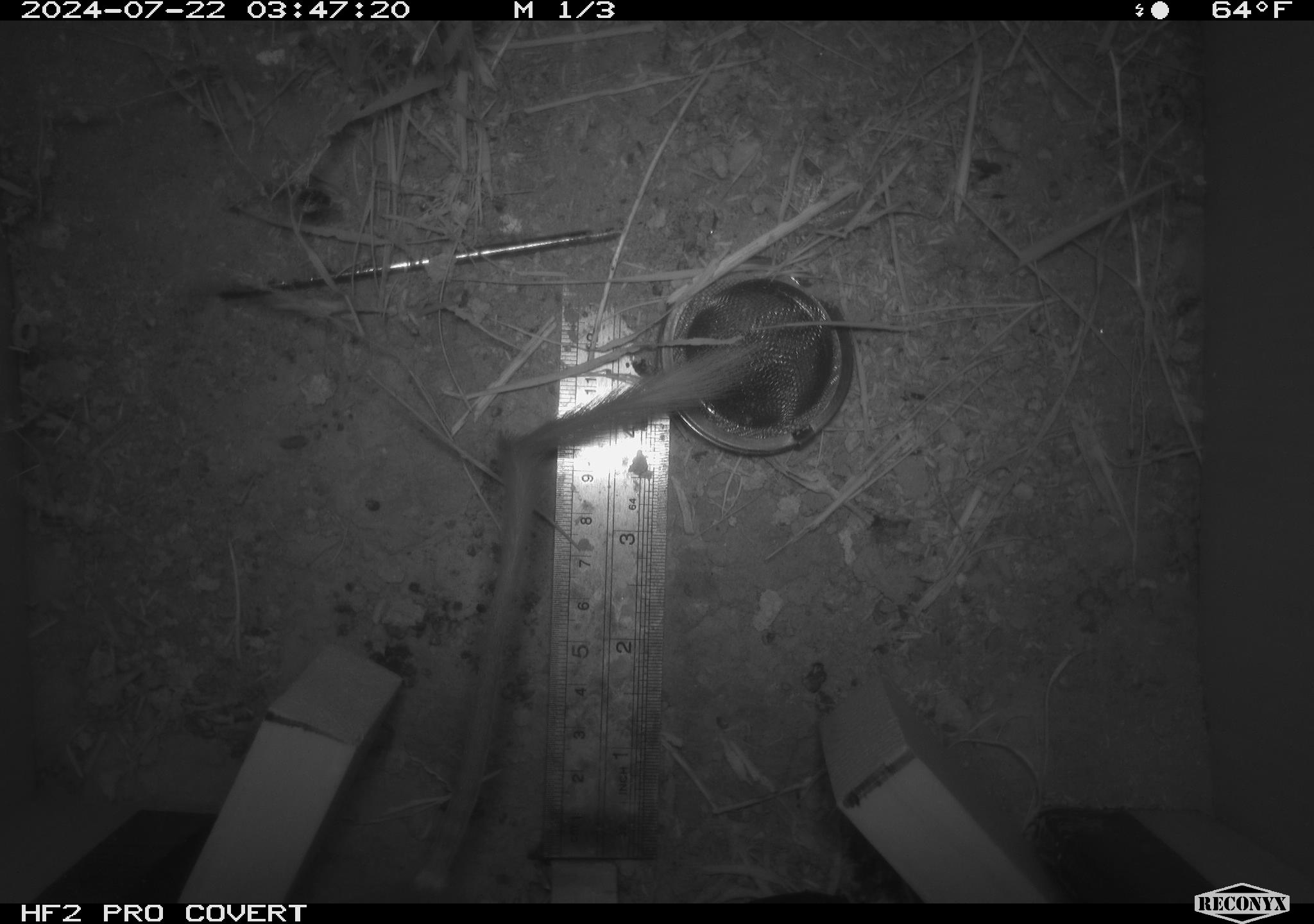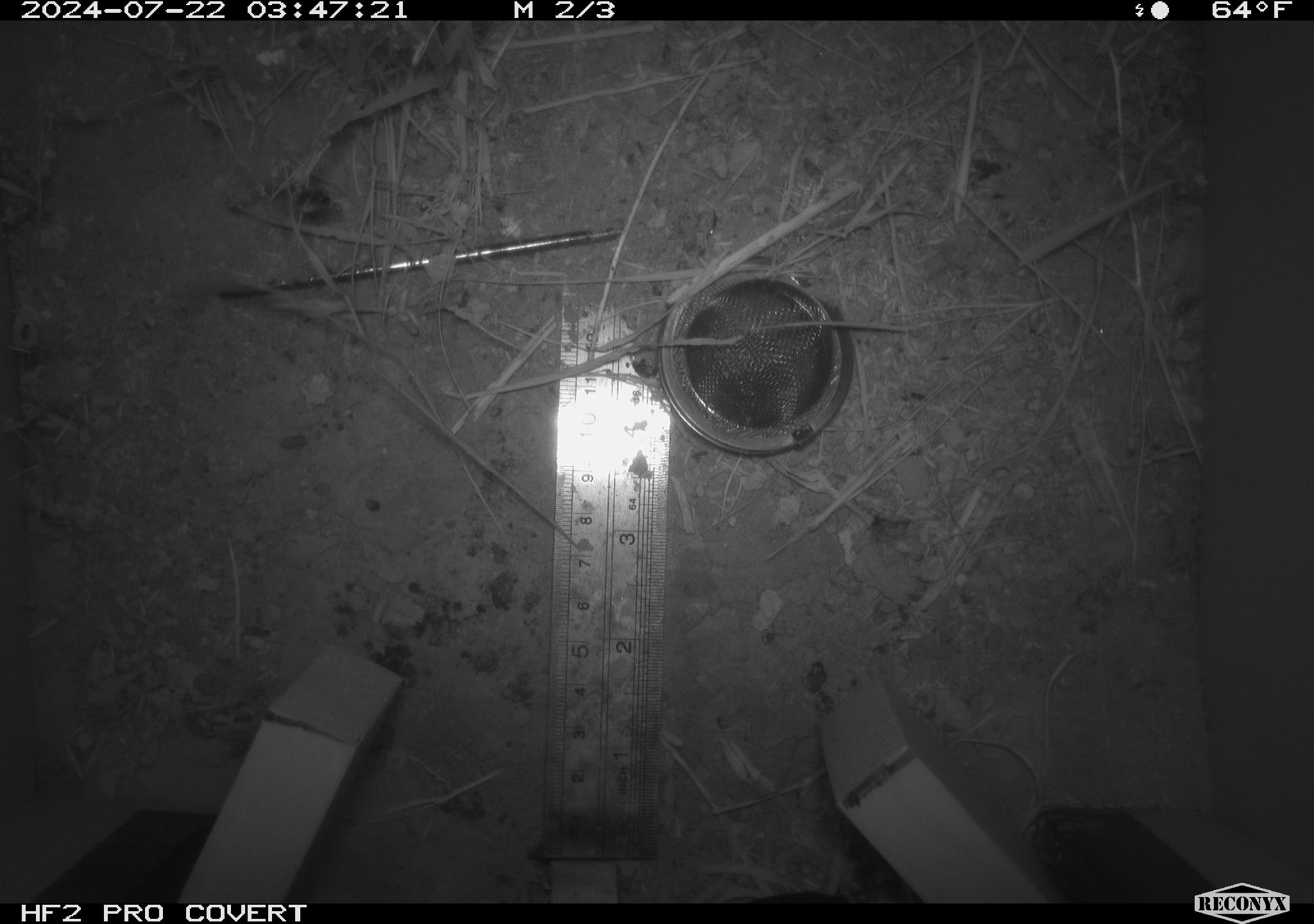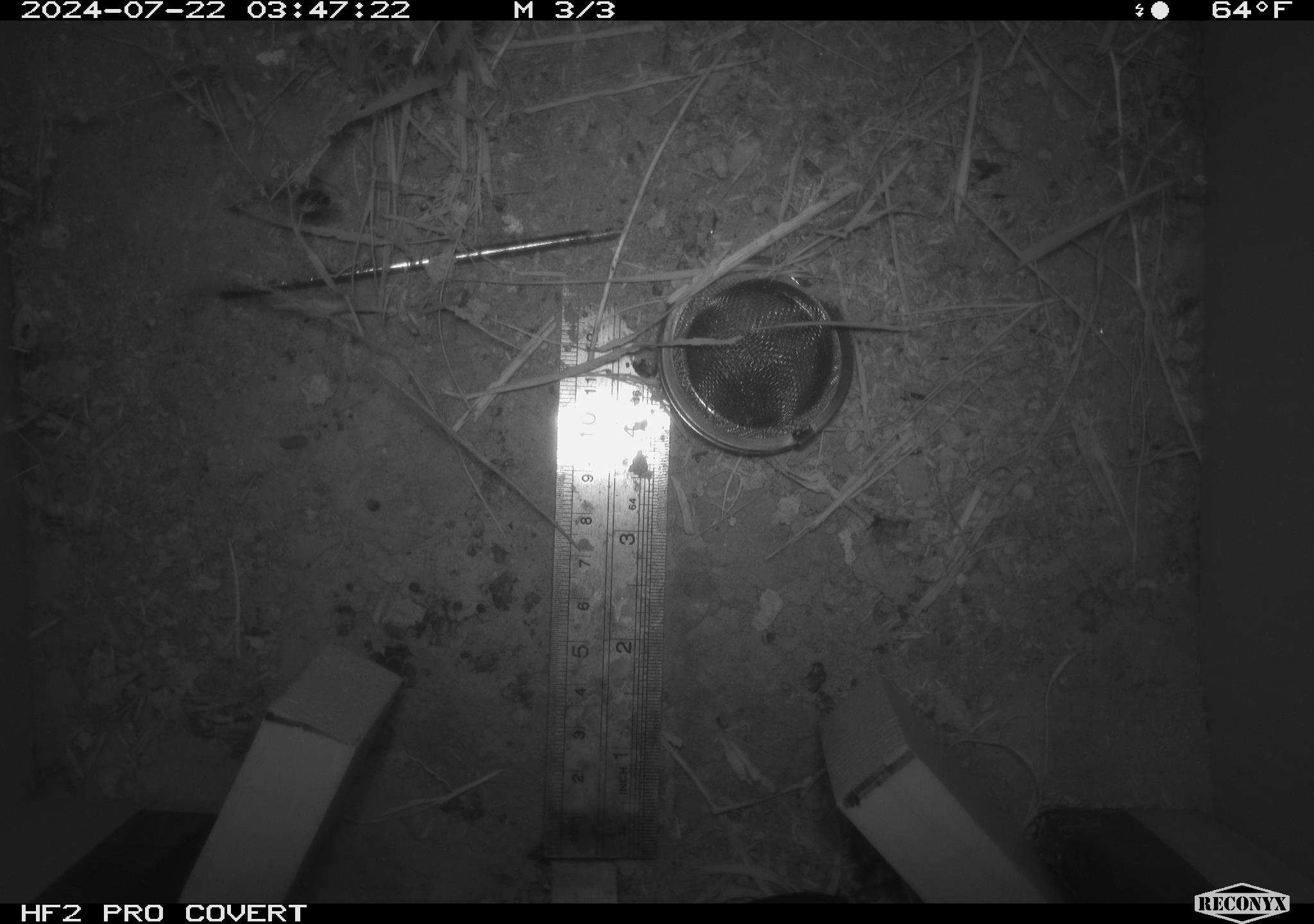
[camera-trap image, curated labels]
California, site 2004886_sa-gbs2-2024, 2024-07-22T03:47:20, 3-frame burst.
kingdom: Animalia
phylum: Chordata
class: Mammalia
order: Rodentia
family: Heteromyidae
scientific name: Heteromyidae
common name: kangaroo rats and pocket mice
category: heteromyidae family